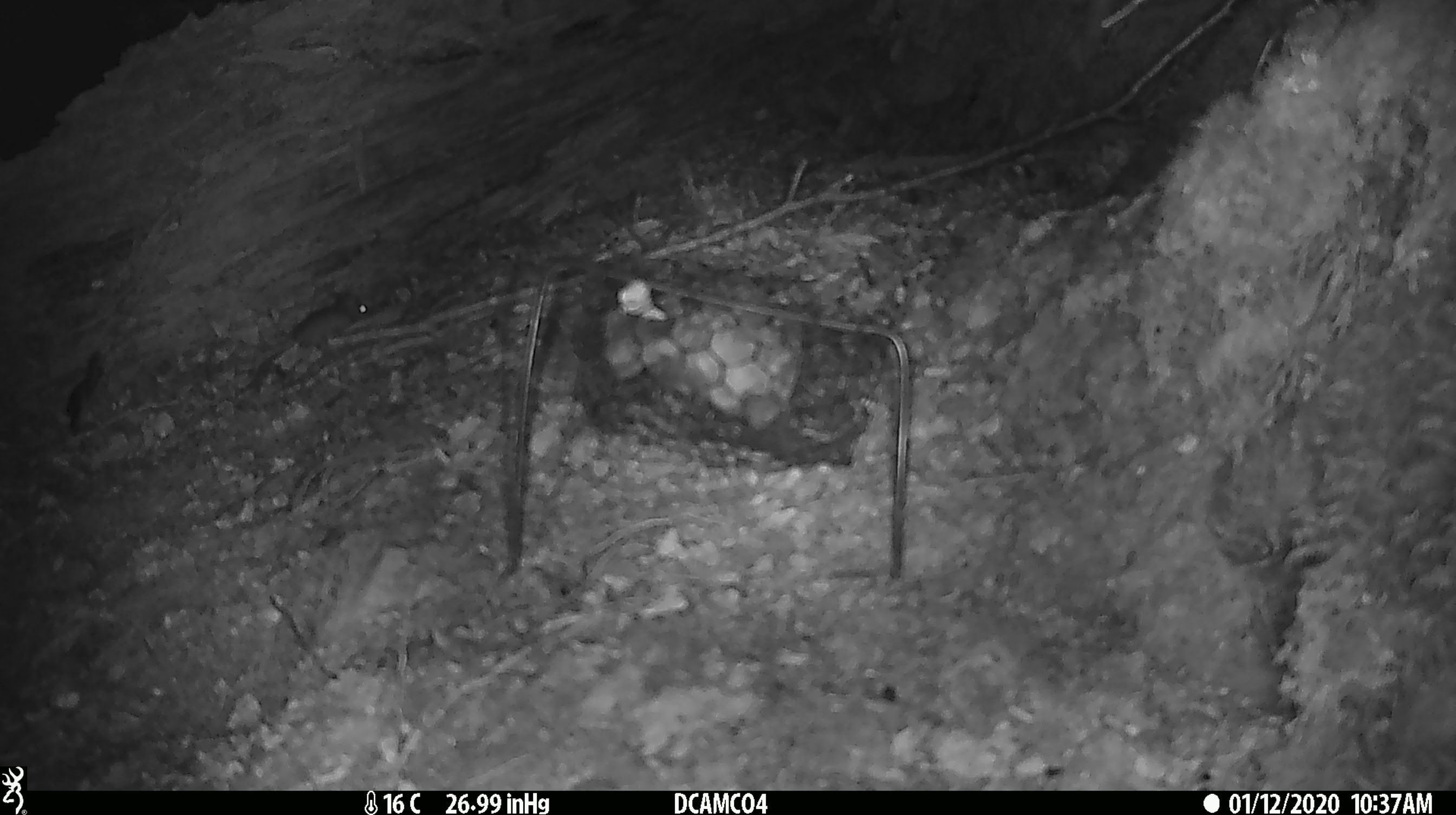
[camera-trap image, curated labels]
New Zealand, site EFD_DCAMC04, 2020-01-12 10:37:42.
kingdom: Animalia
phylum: Chordata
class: Mammalia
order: Rodentia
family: Muridae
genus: Mus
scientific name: Mus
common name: mouse